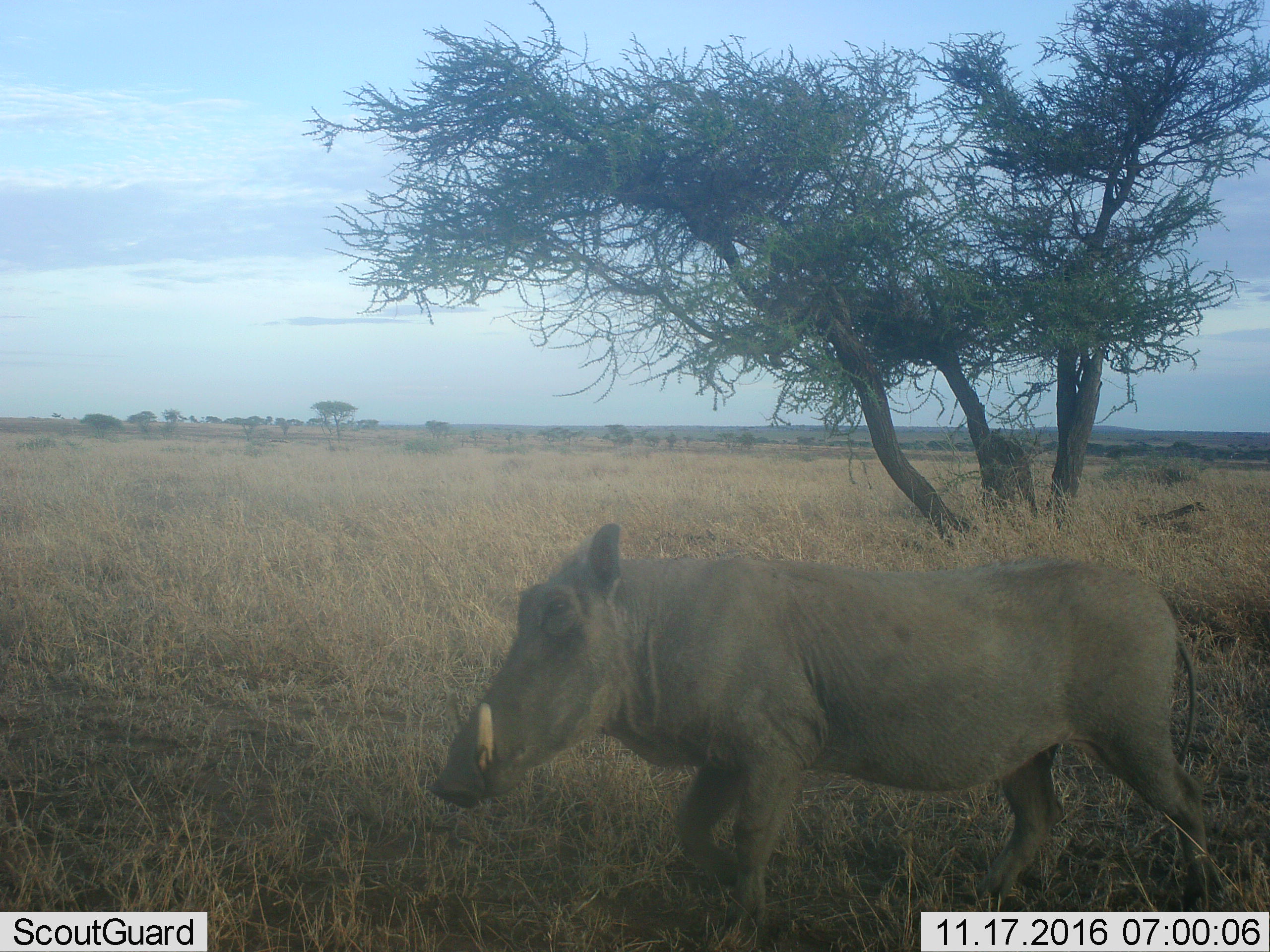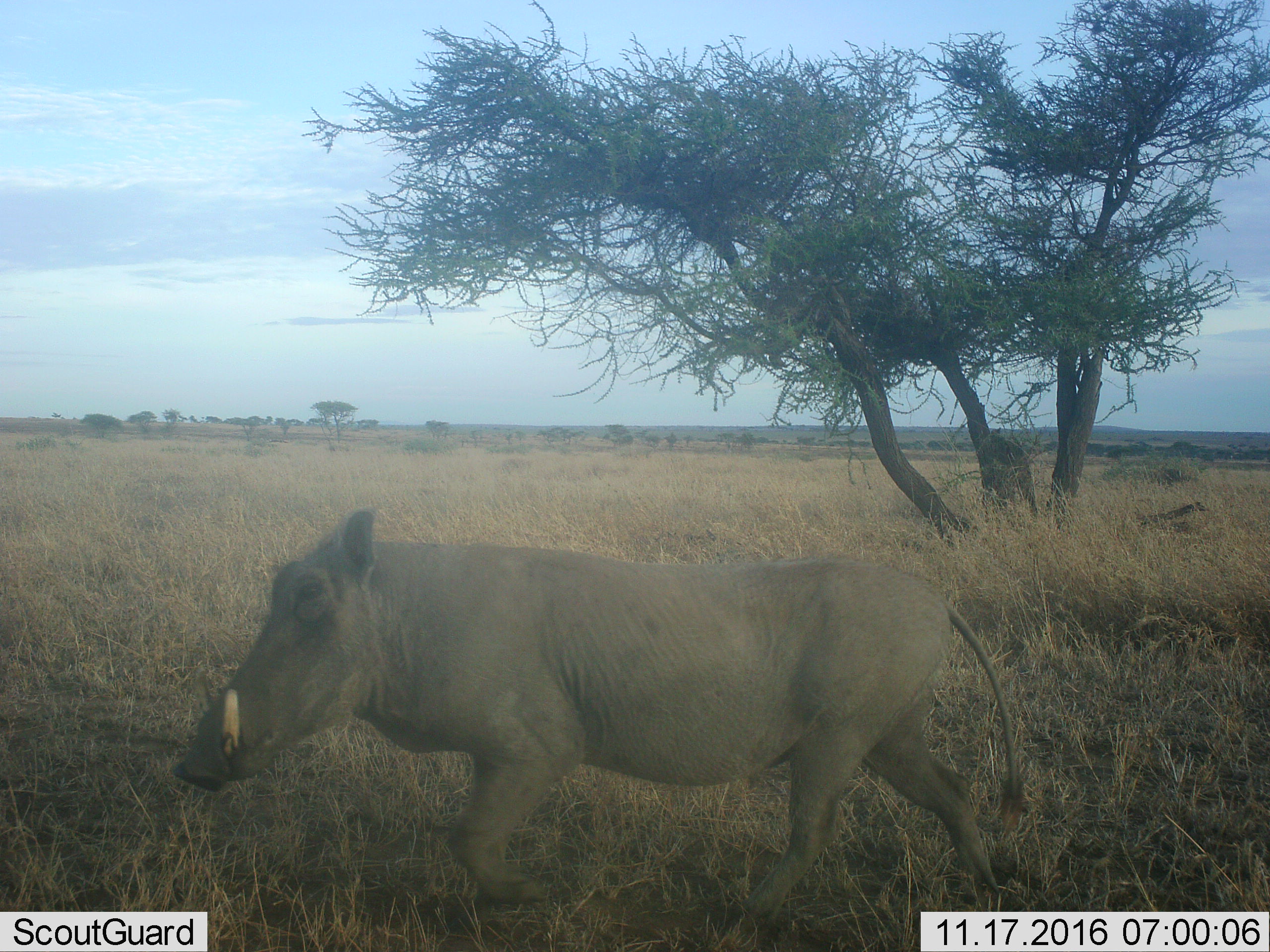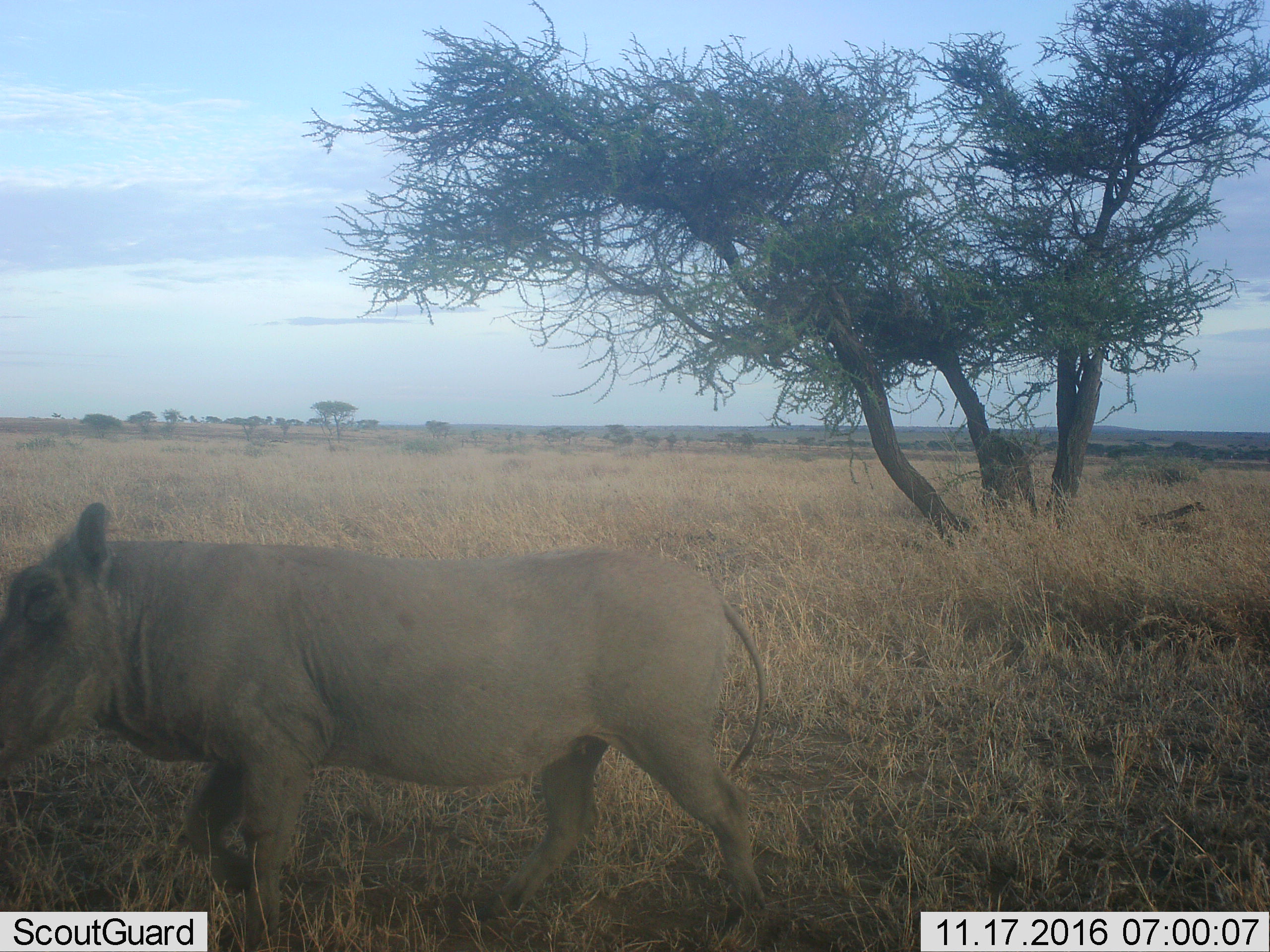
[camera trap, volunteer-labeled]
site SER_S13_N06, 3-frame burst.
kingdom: Animalia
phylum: Chordata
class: Mammalia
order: Artiodactyla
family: Suidae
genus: Phacochoerus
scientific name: Phacochoerus africanus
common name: warthog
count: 1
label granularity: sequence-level